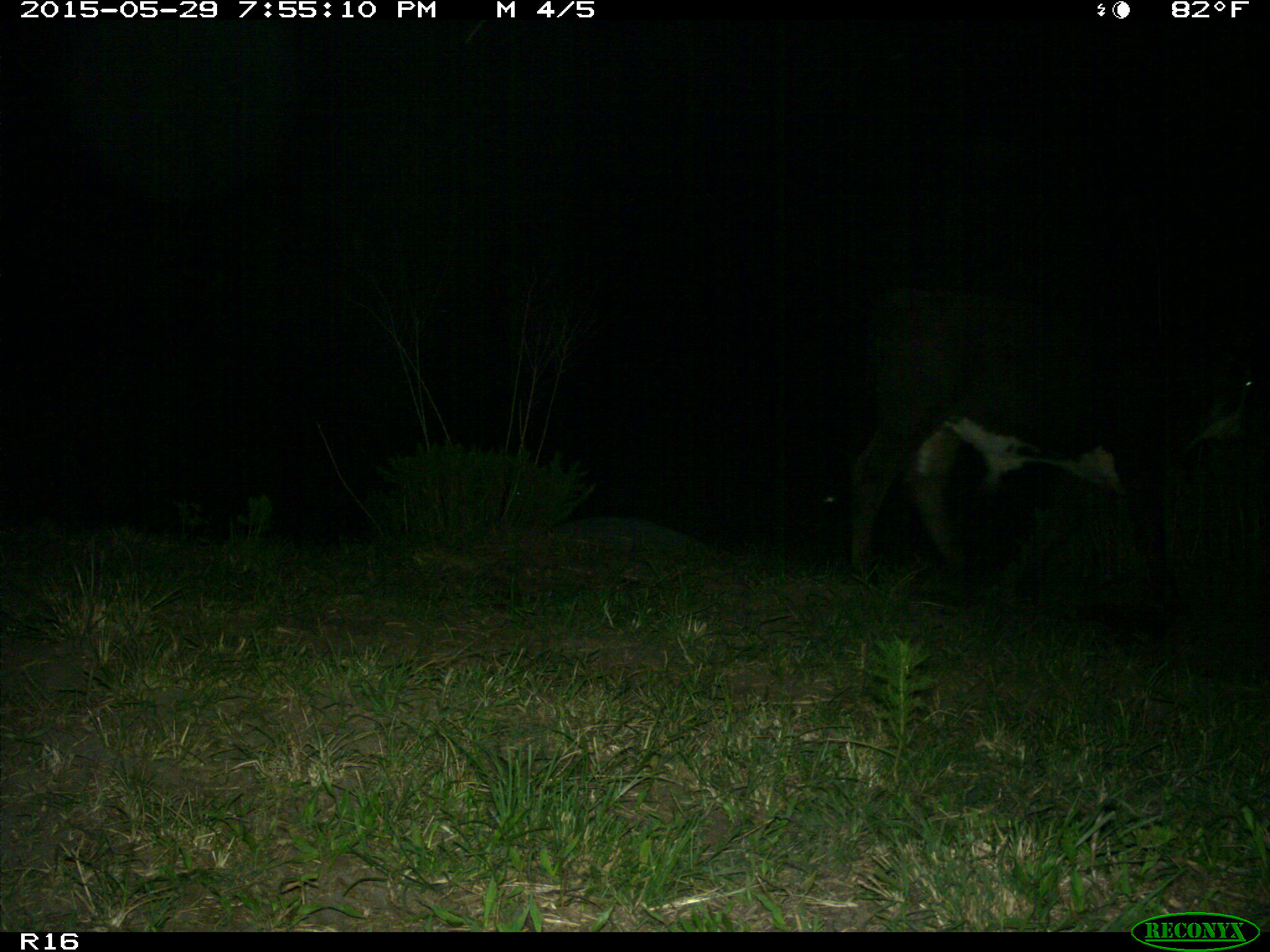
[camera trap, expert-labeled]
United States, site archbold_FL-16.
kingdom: Animalia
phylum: Chordata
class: Mammalia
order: Artiodactyla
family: Bovidae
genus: Bos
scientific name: Bos taurus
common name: domestic cow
Bos taurus (domestic cow).